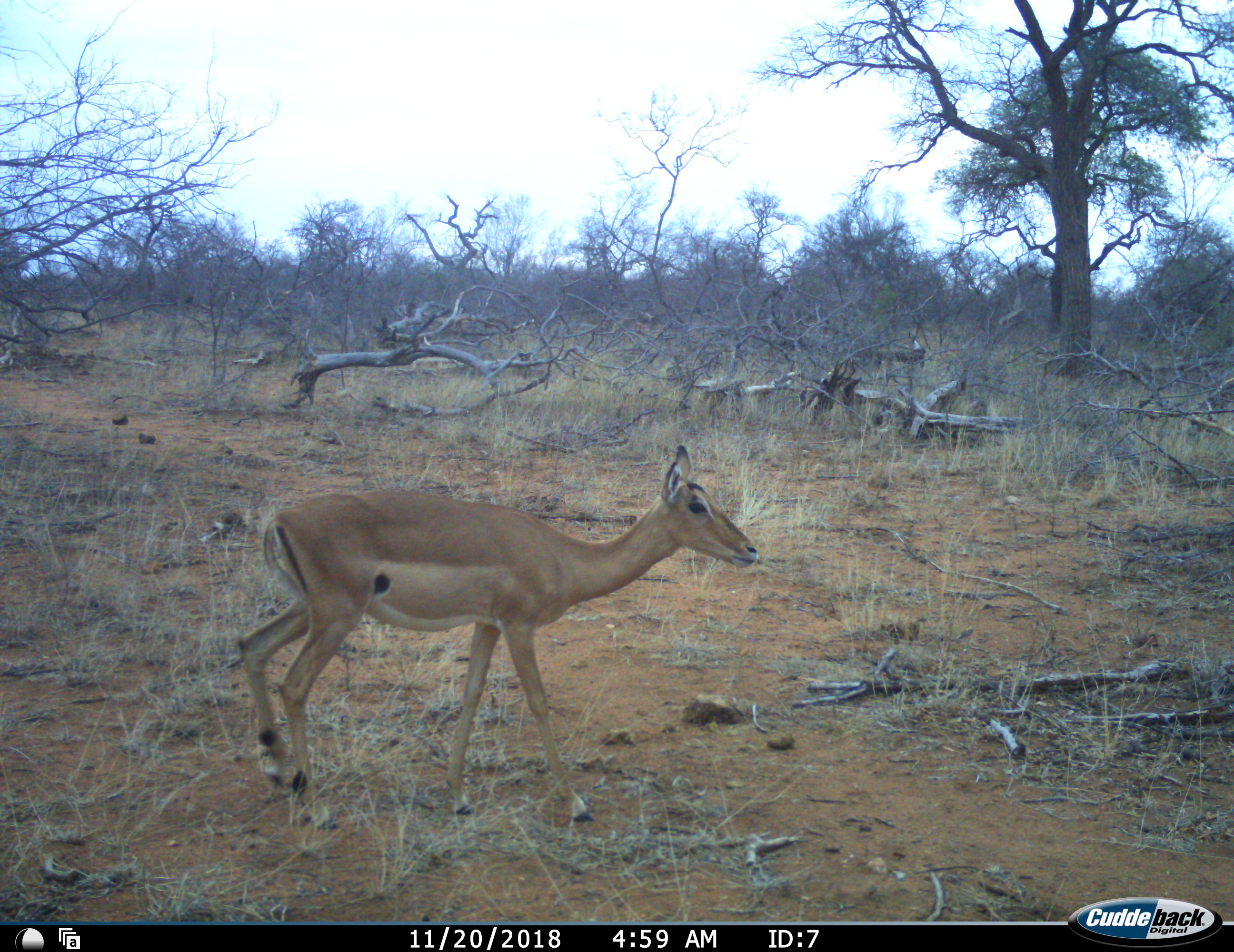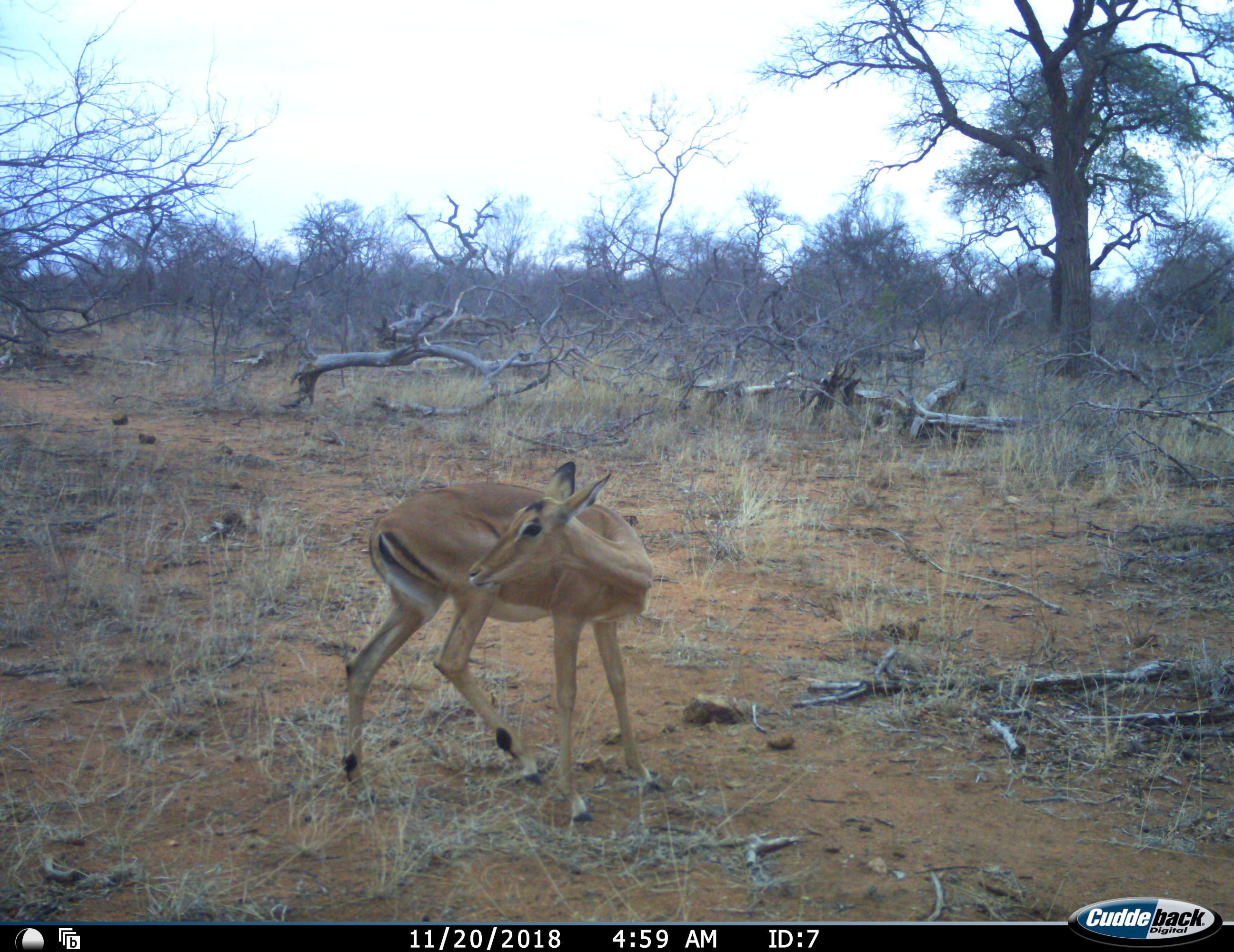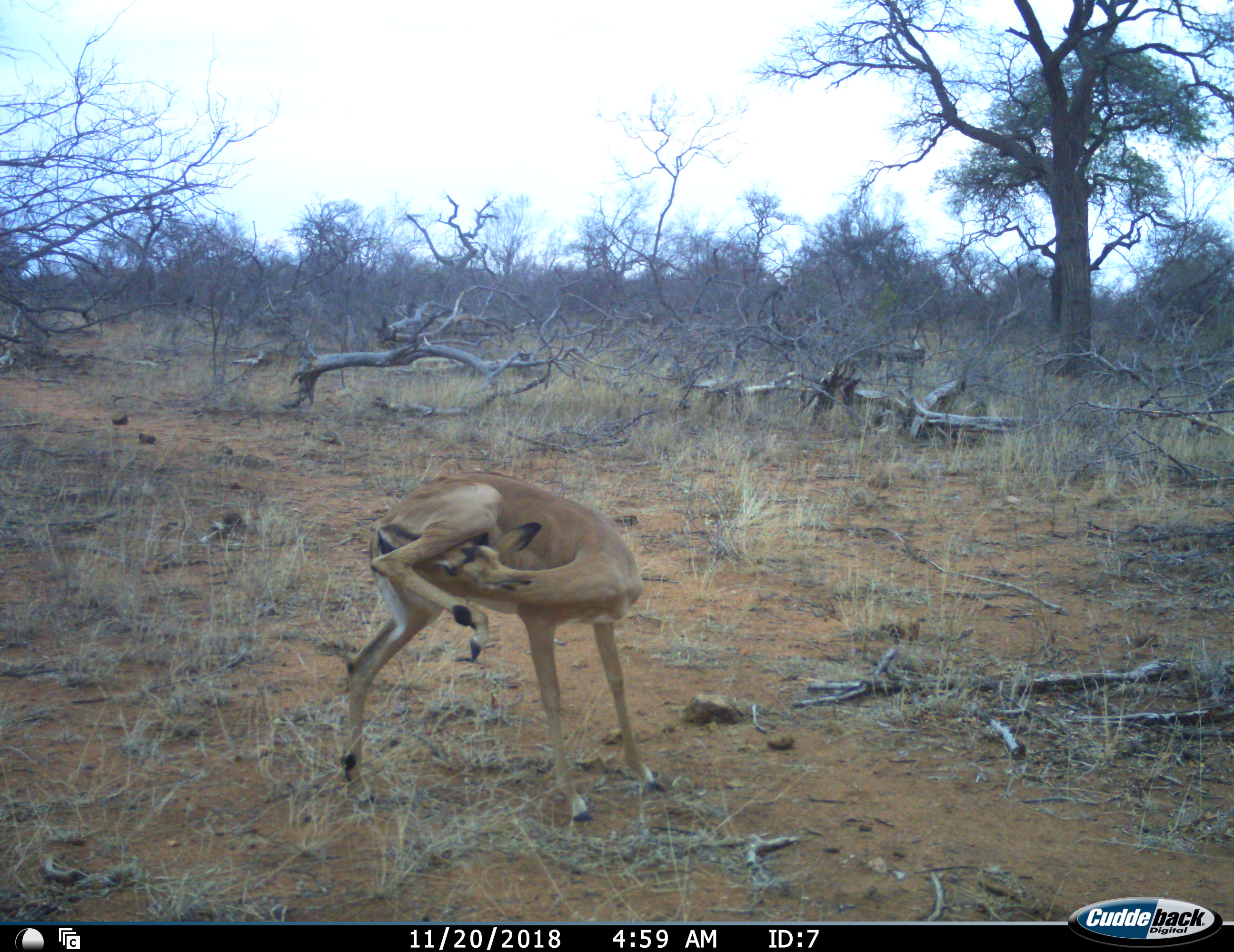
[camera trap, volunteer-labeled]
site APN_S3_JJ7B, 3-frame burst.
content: unidentified animal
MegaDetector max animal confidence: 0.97